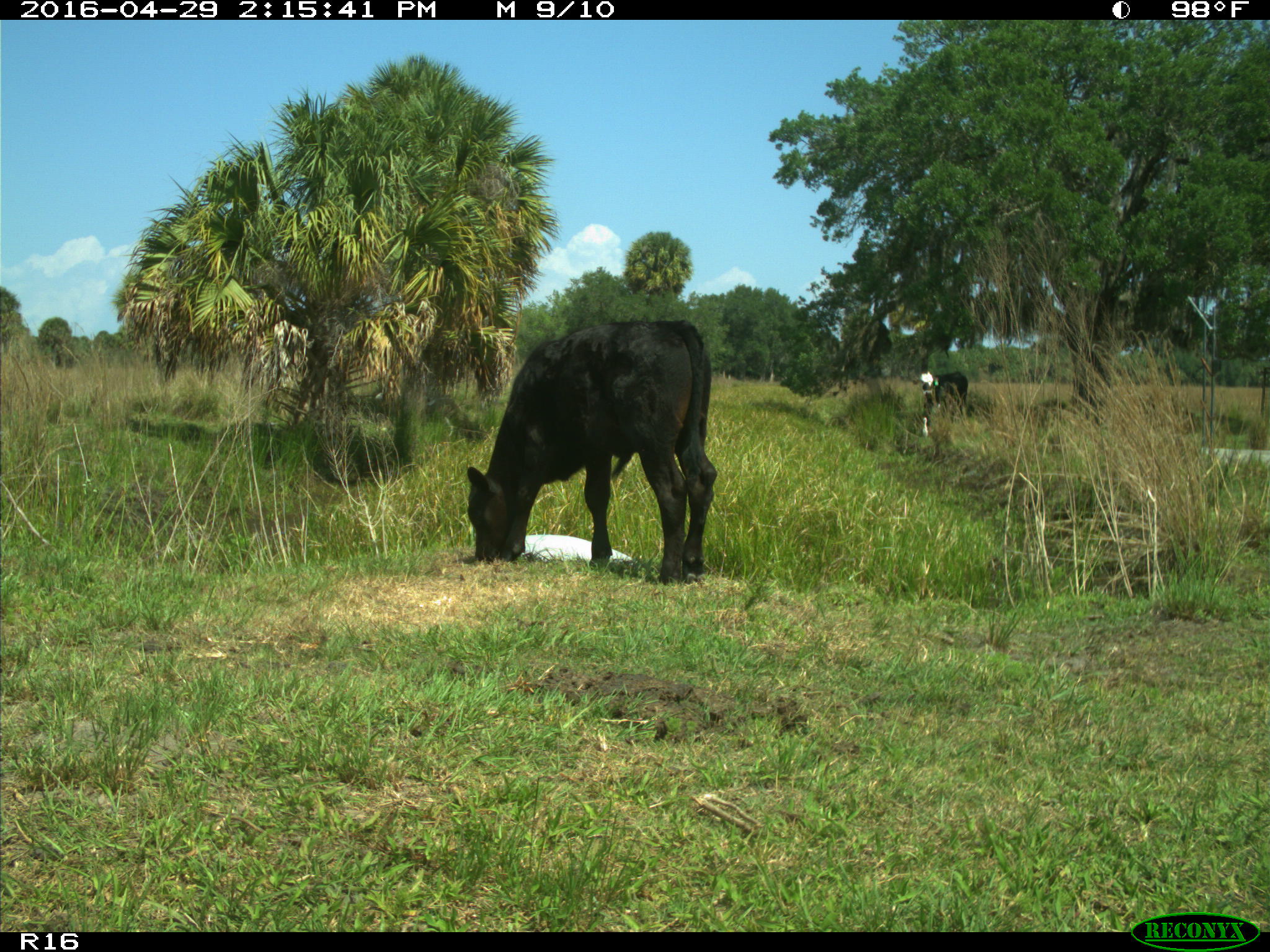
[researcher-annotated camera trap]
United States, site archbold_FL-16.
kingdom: Animalia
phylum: Chordata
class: Mammalia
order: Artiodactyla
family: Bovidae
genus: Bos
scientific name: Bos taurus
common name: domestic cow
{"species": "Bos taurus (domestic cow)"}